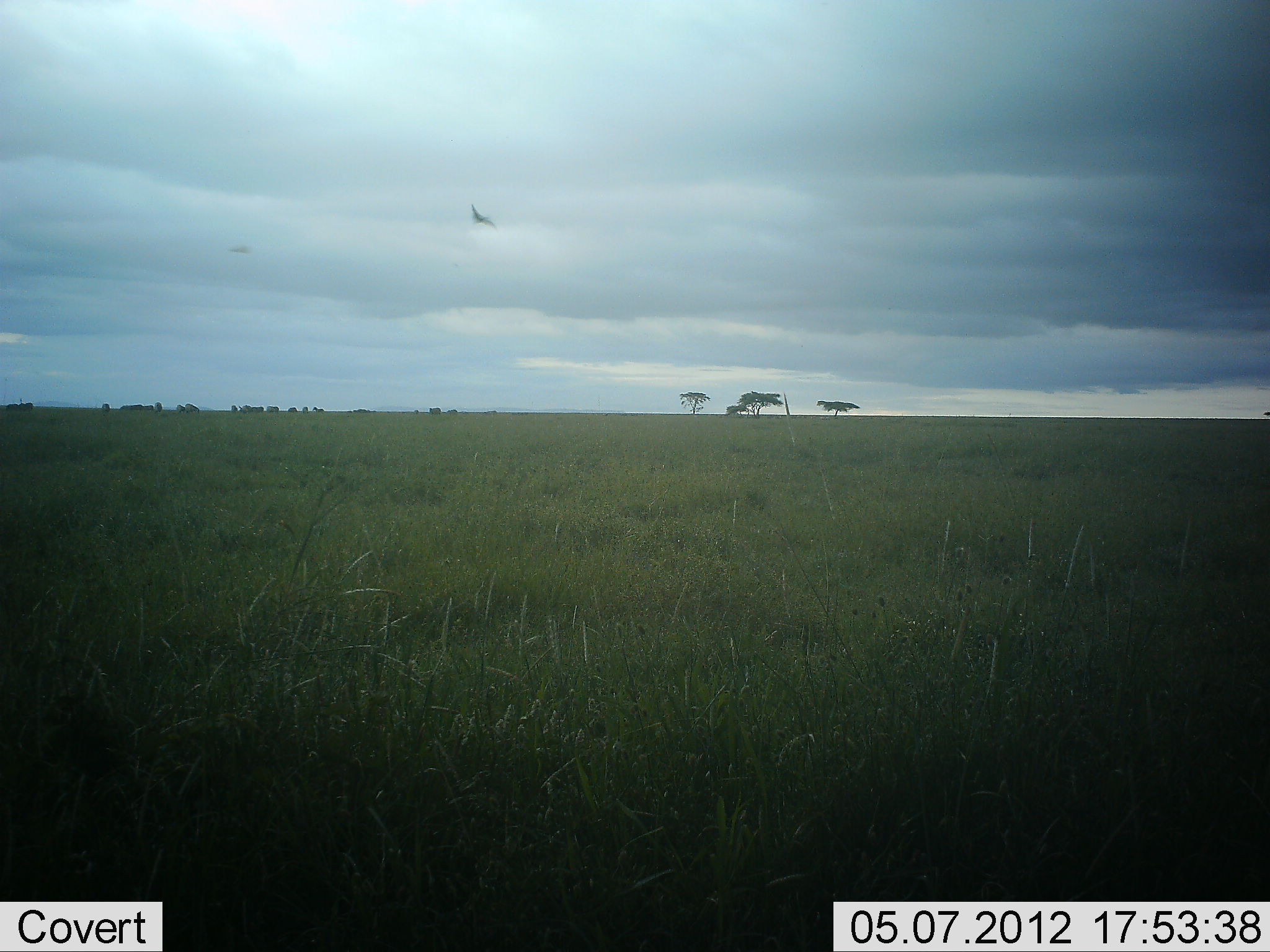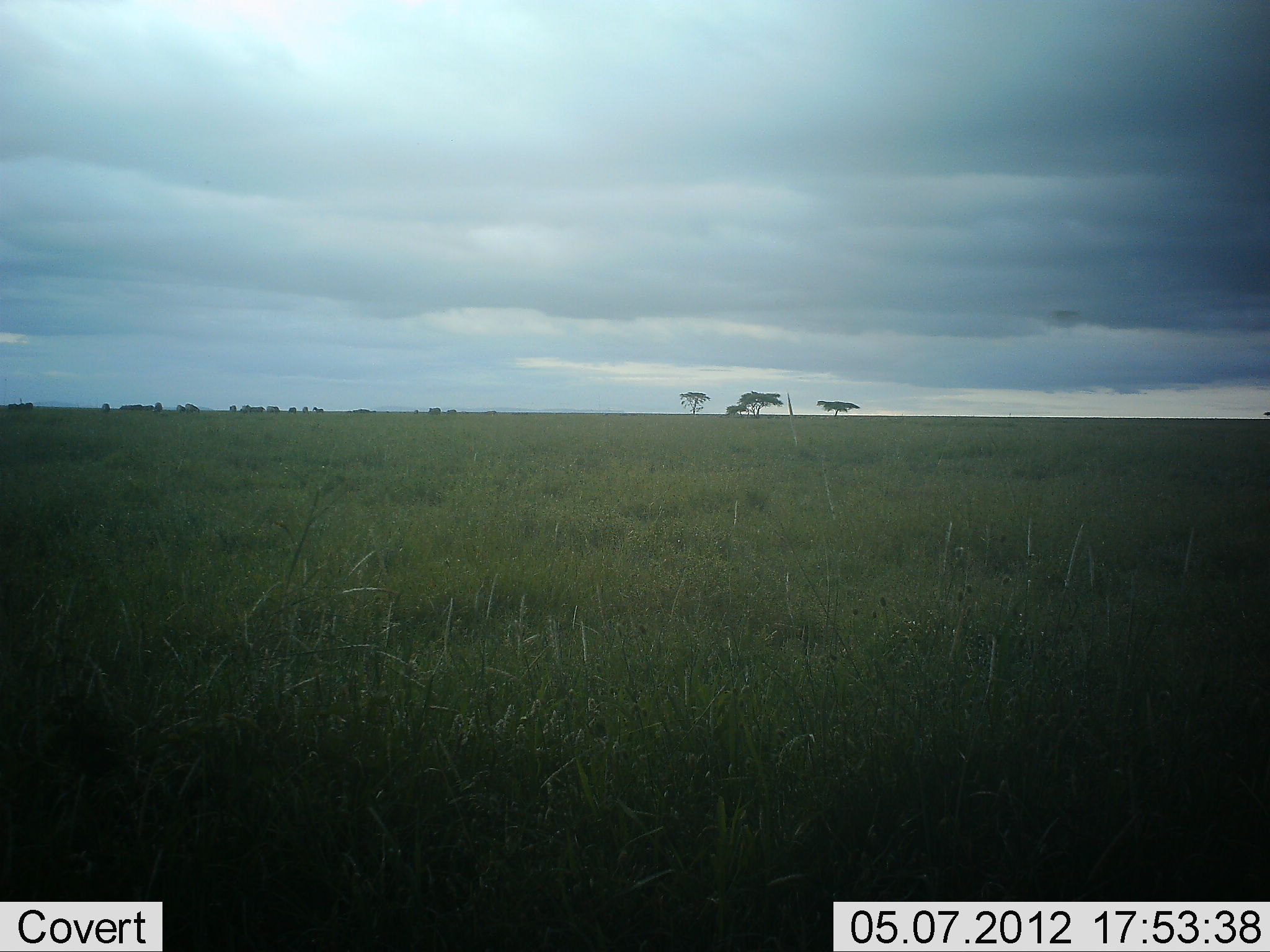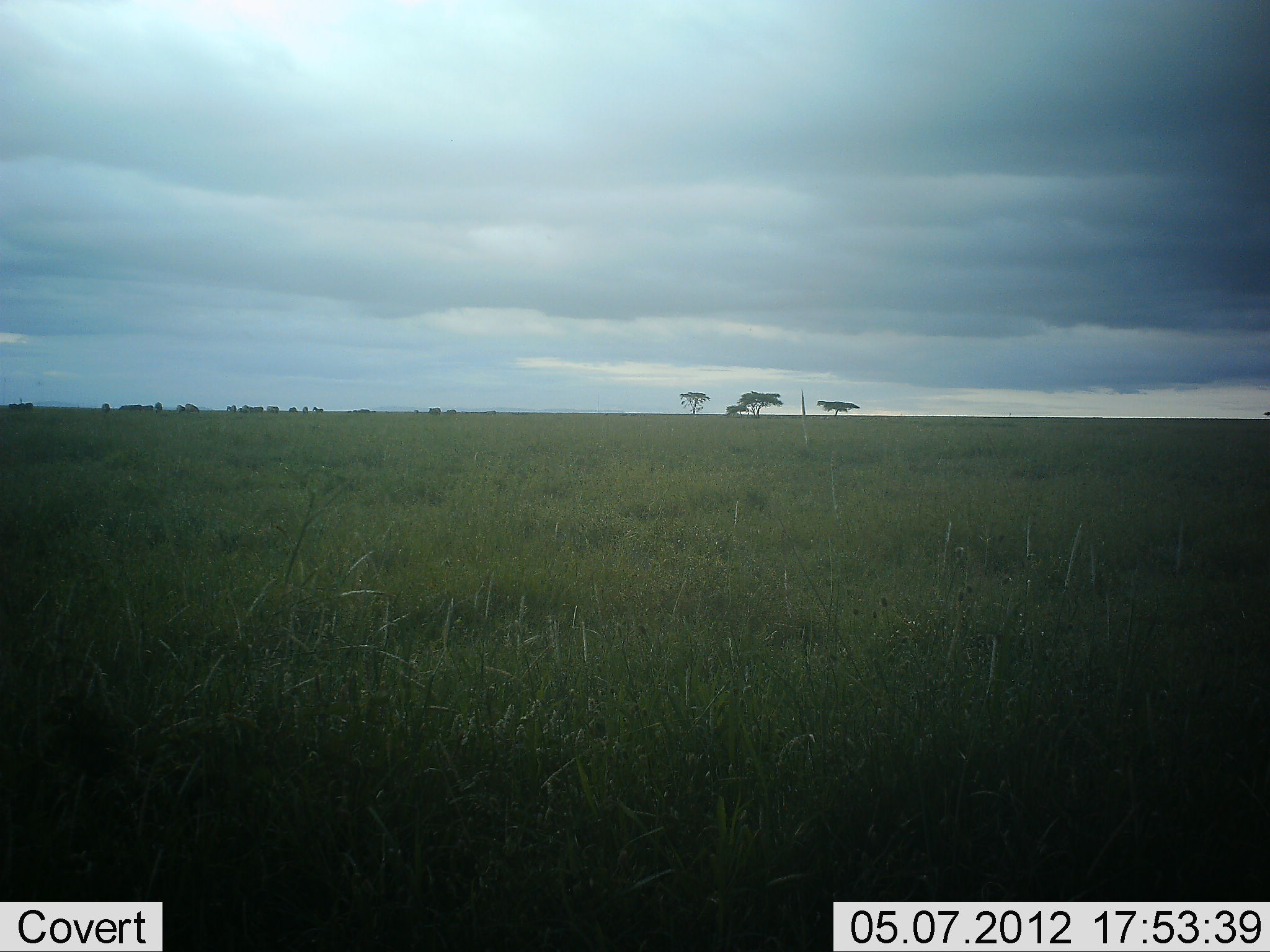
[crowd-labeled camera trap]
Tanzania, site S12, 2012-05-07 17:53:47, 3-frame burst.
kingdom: Animalia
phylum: Chordata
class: Aves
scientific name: Aves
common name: bird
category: otherbird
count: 1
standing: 0%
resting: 0%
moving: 100%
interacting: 0%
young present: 0%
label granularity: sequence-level